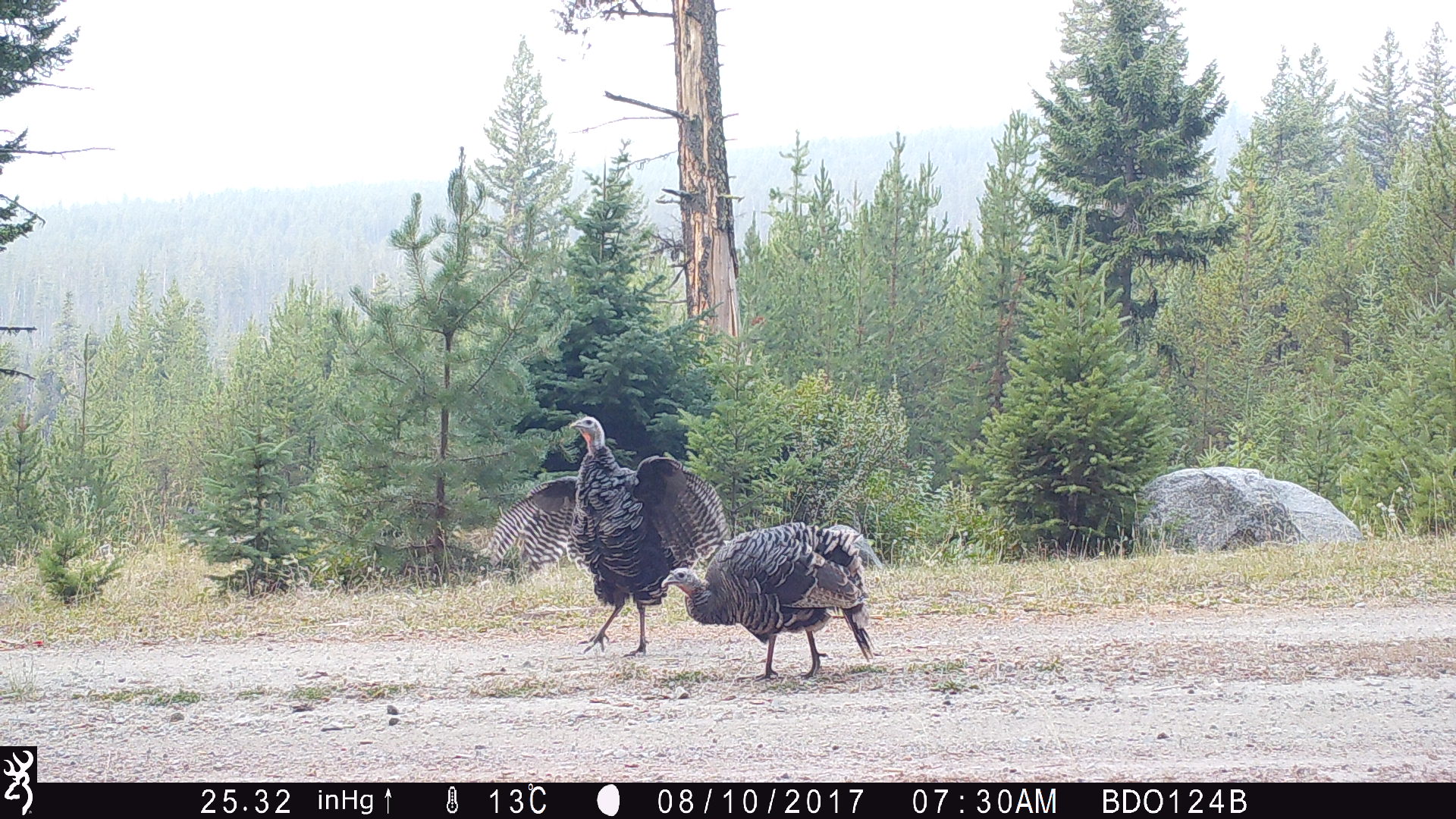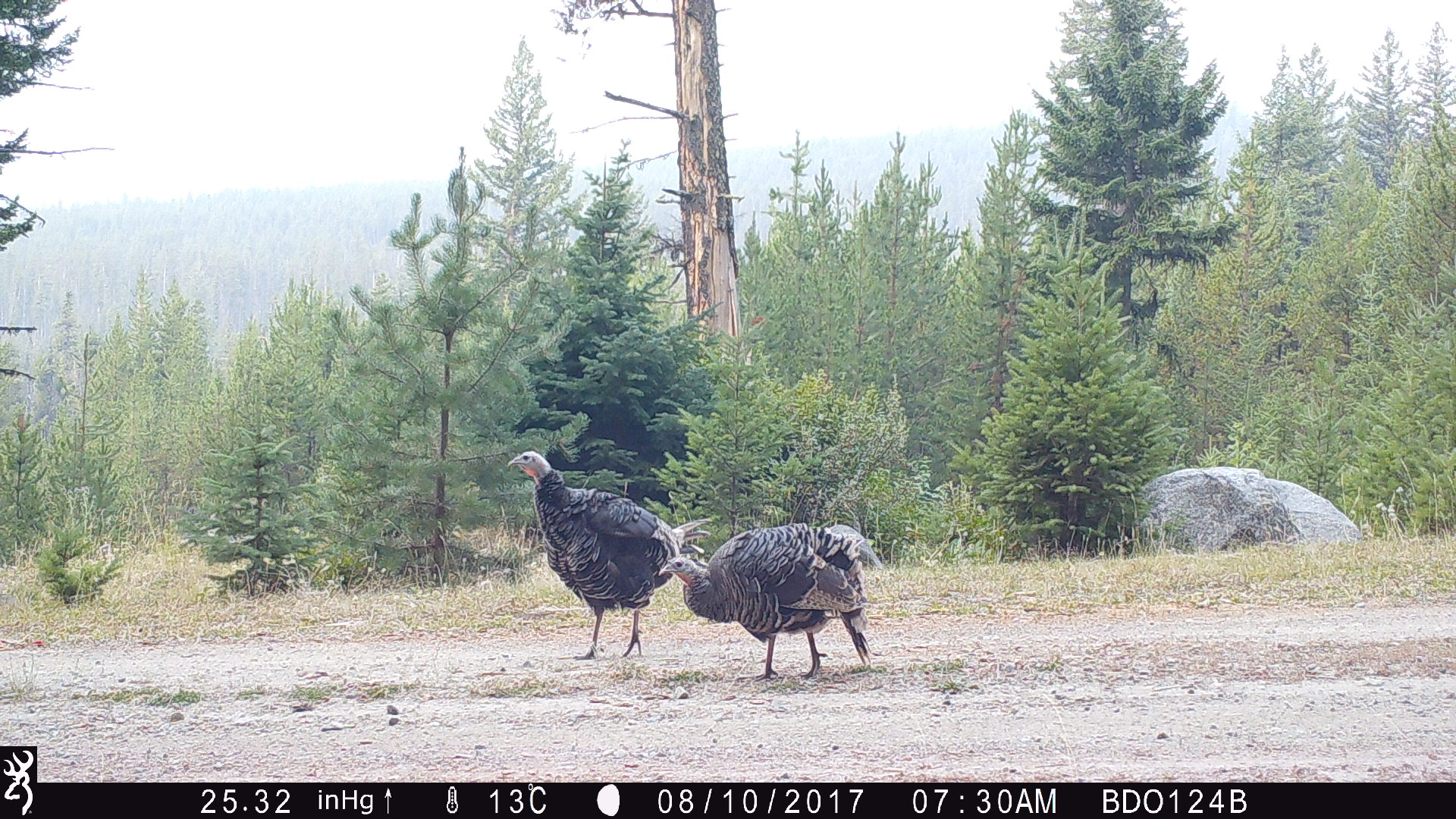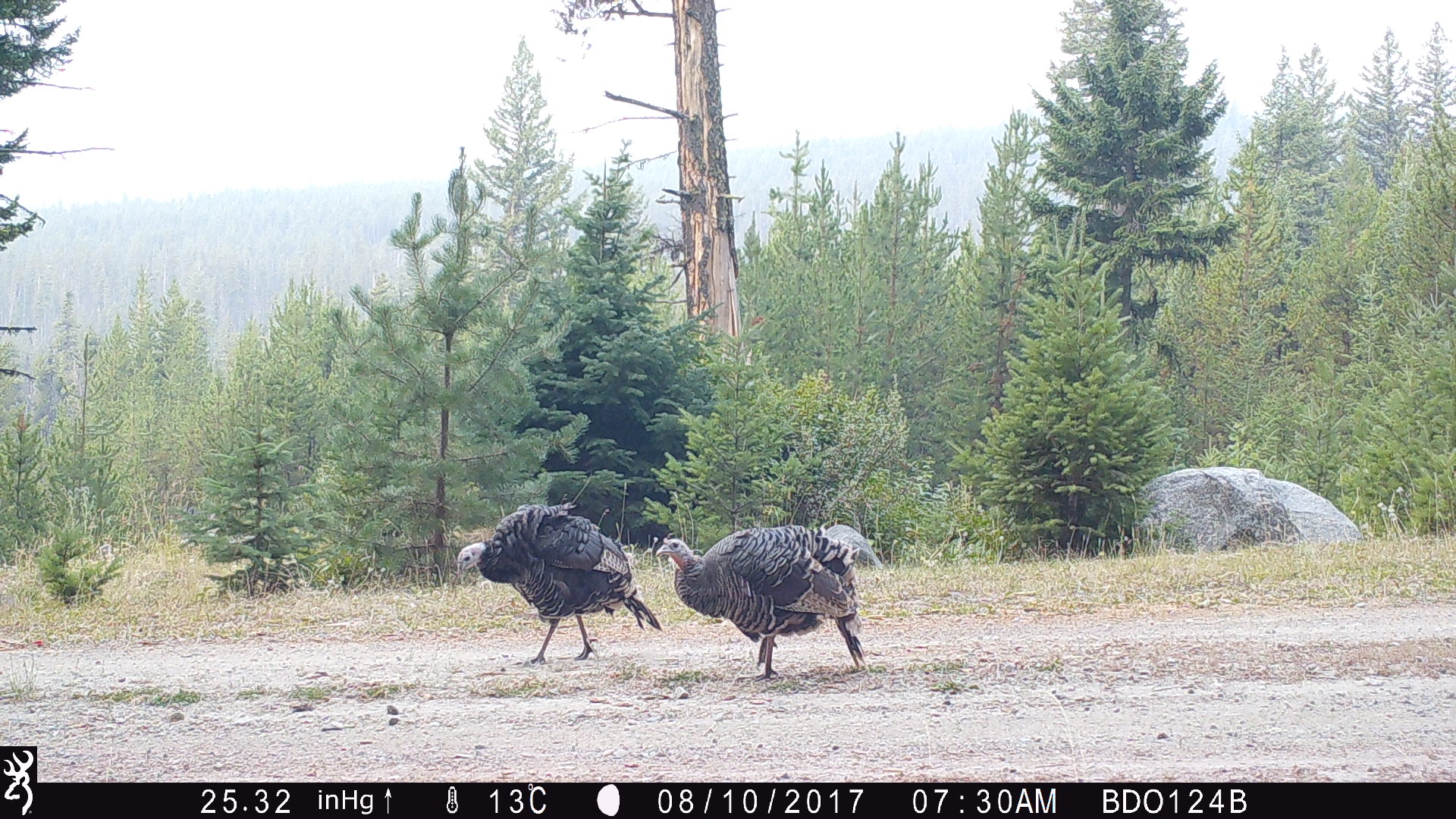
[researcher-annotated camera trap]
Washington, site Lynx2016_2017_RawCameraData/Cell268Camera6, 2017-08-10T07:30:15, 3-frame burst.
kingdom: Animalia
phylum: Chordata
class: Aves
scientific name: Aves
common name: birds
Aves (birds). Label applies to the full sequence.